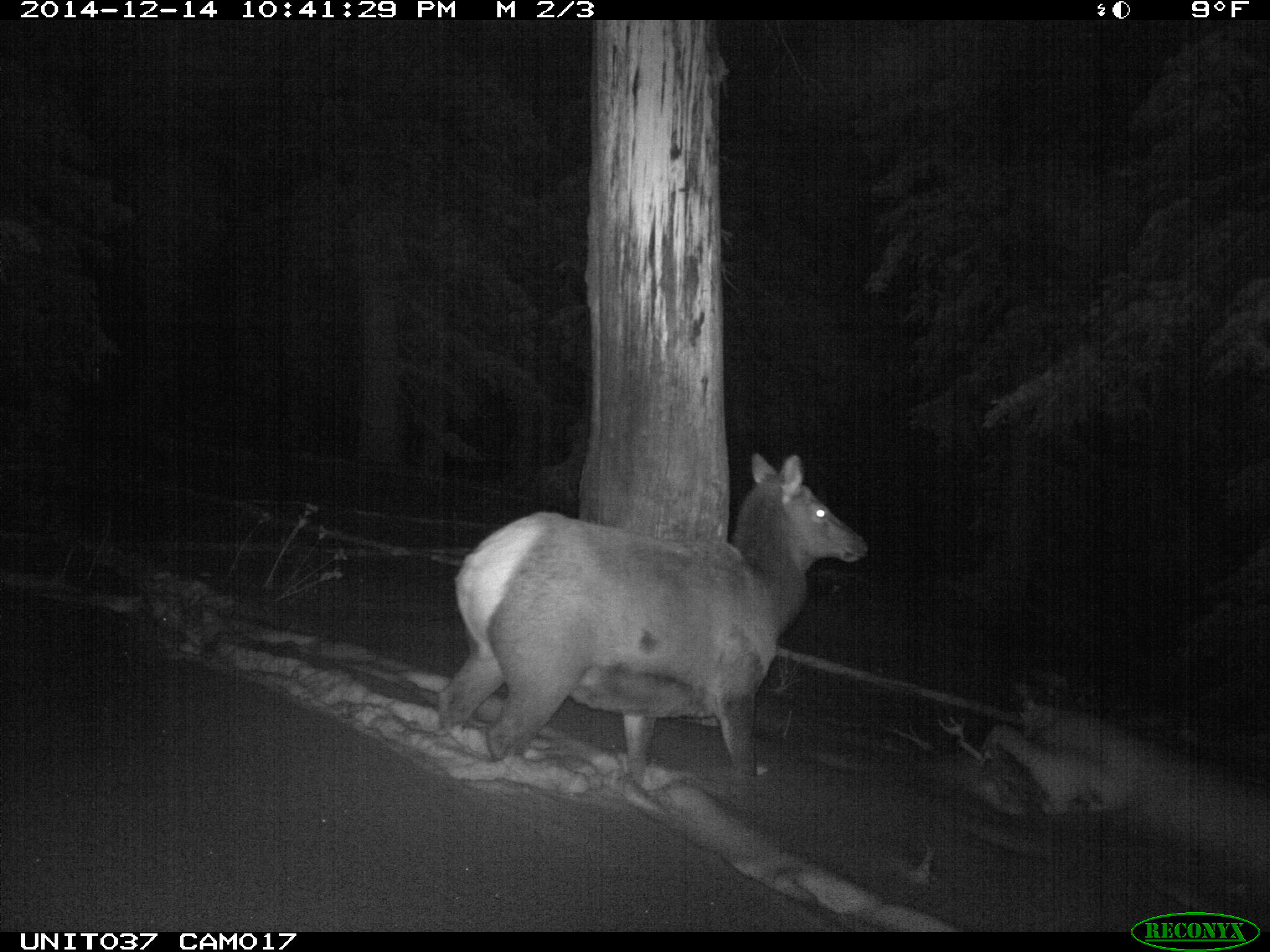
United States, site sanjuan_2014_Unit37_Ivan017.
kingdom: Animalia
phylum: Chordata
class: Mammalia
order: Artiodactyla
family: Cervidae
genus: Cervus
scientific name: Cervus elaphus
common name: red deer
Cervus elaphus (red deer).